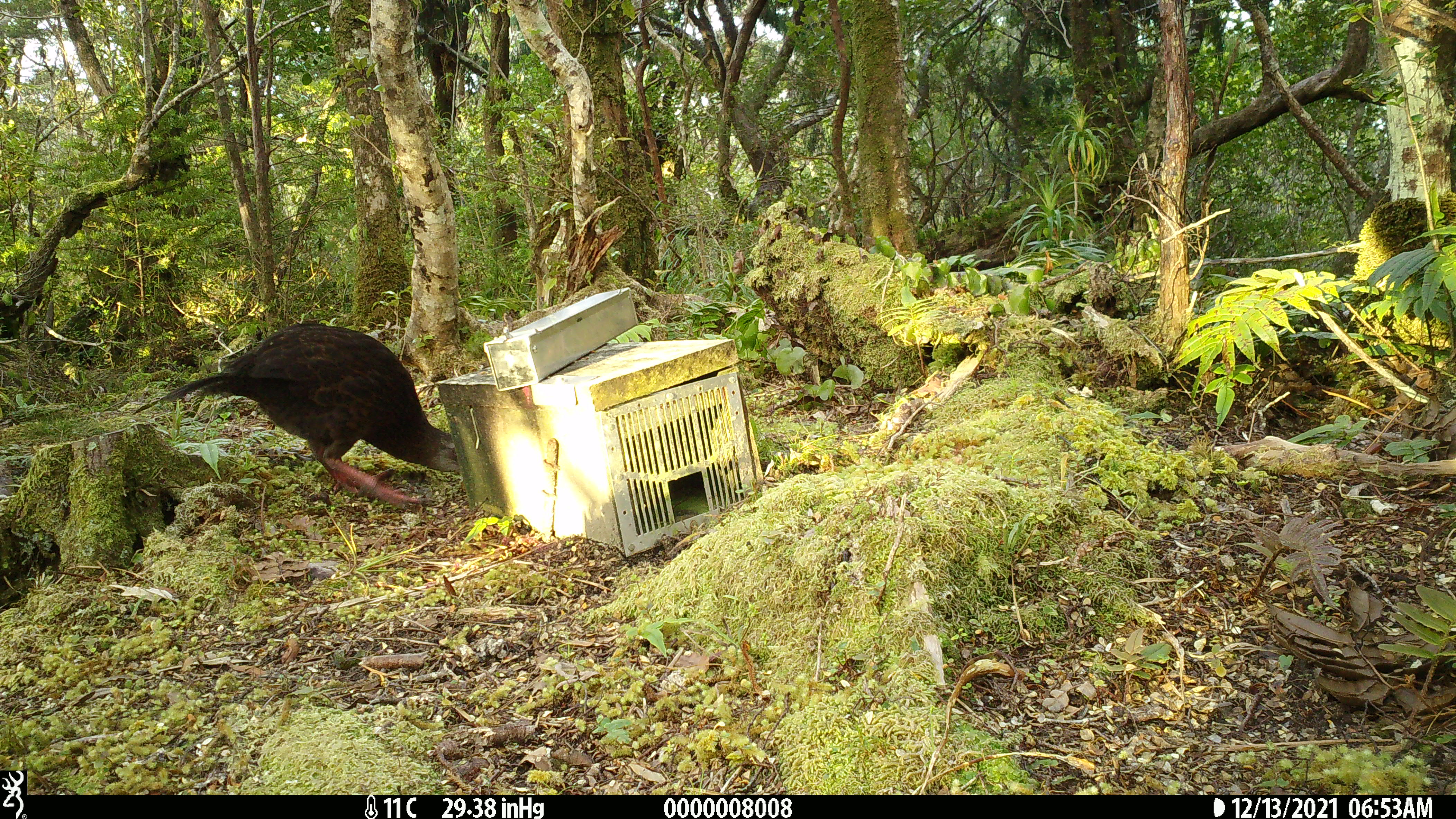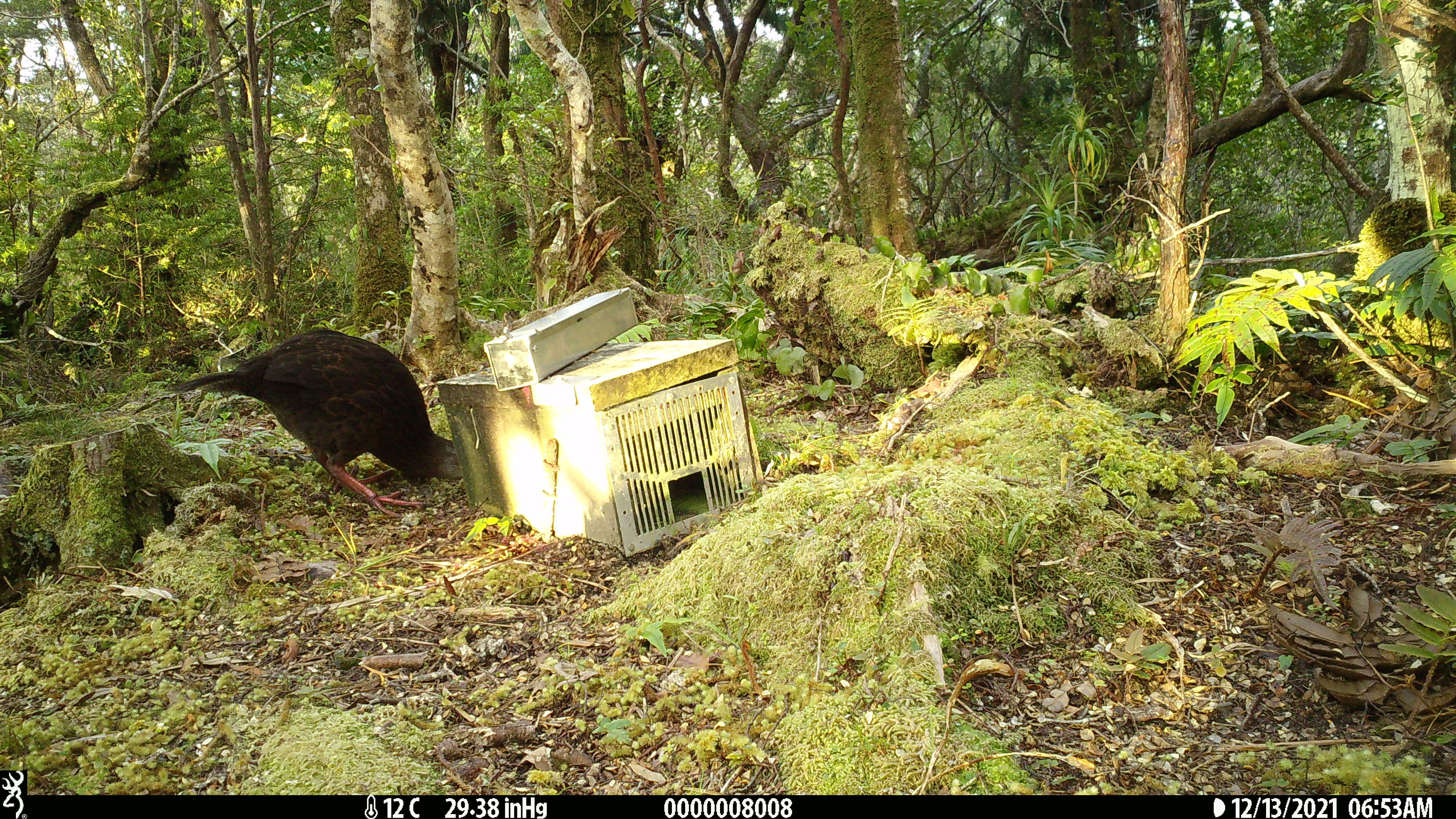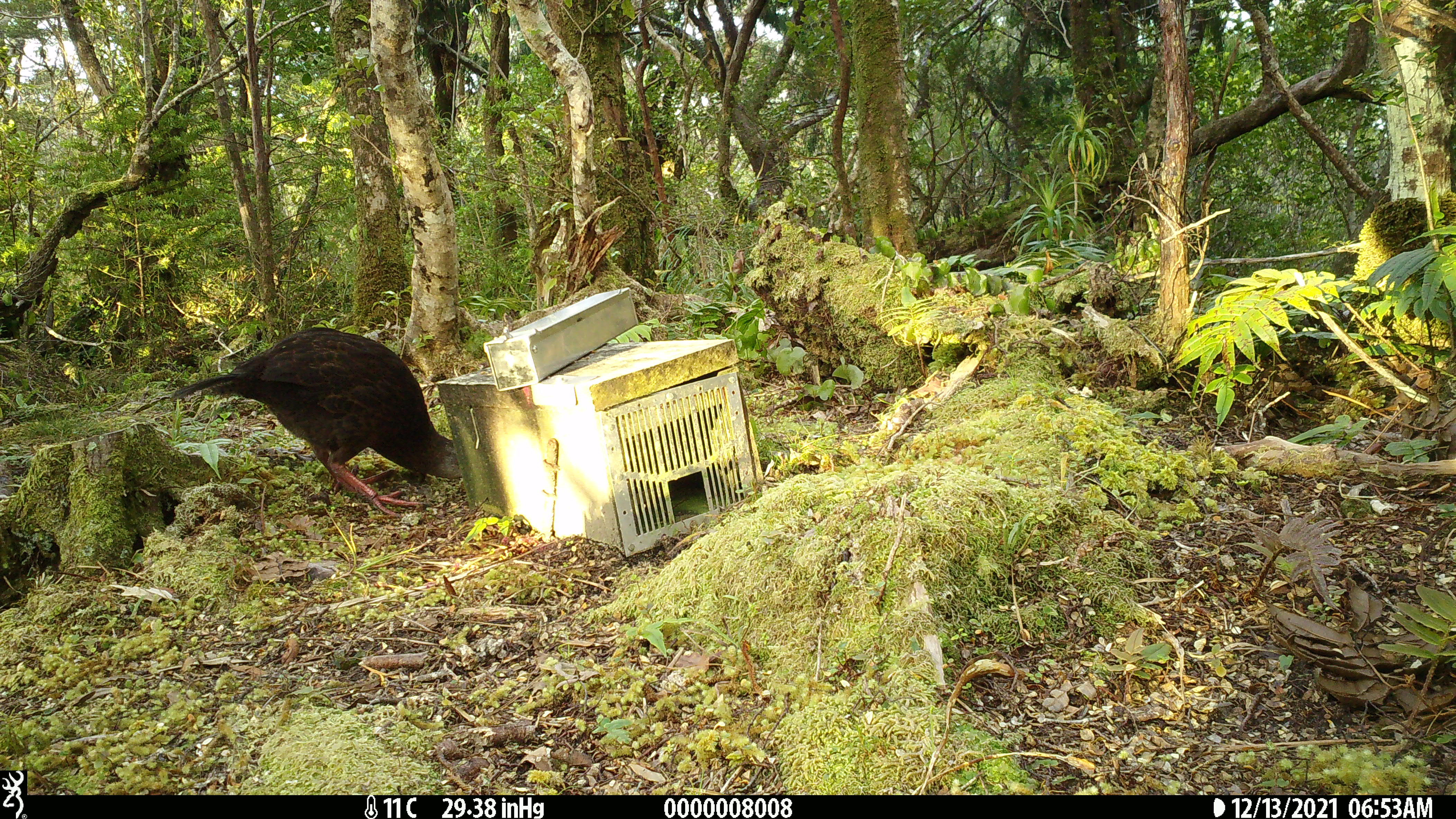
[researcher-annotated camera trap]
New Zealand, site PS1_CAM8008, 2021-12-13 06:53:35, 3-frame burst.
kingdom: Animalia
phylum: Chordata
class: Aves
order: Gruiformes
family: Rallidae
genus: Gallirallus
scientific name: Gallirallus australis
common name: weka